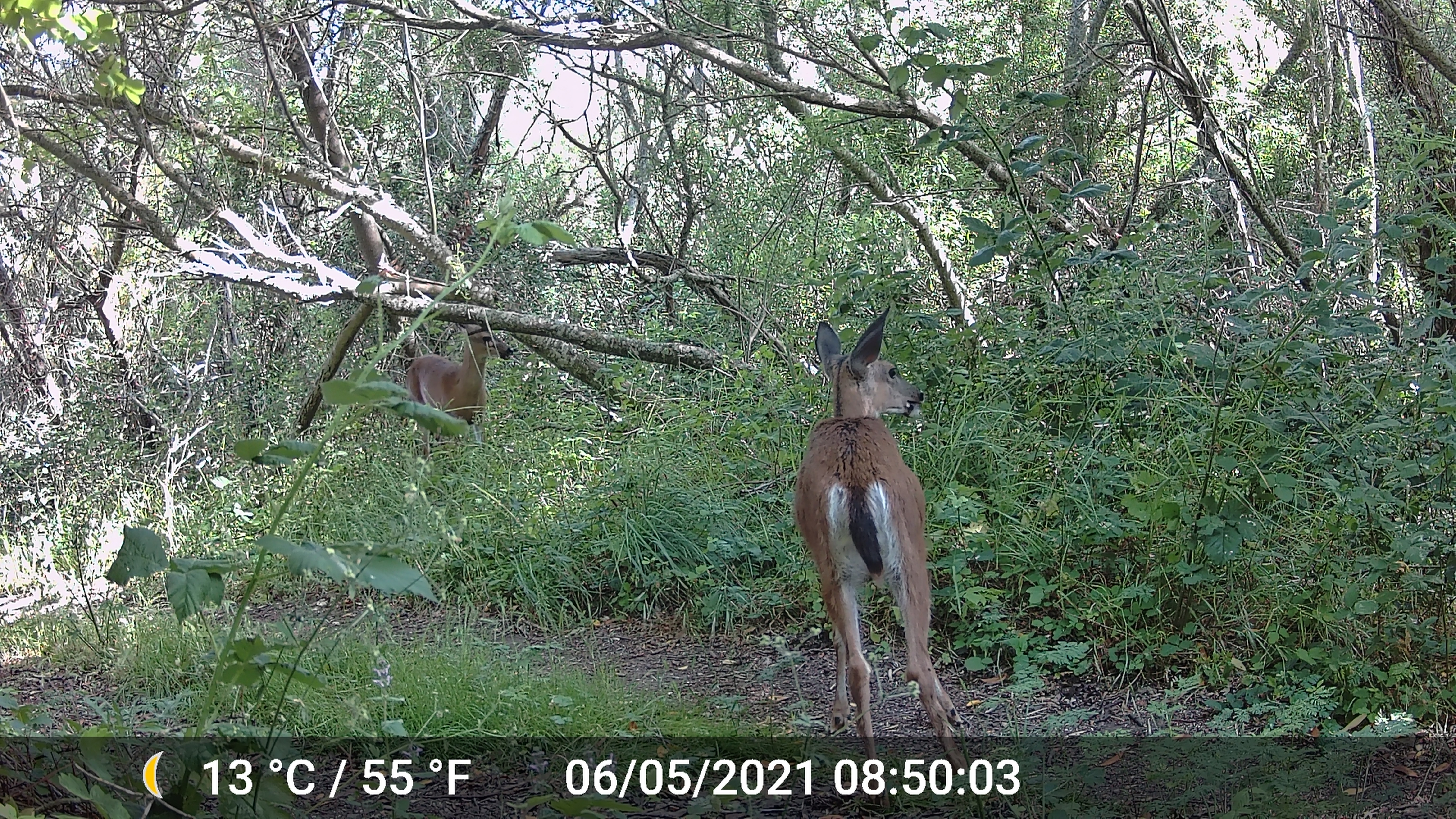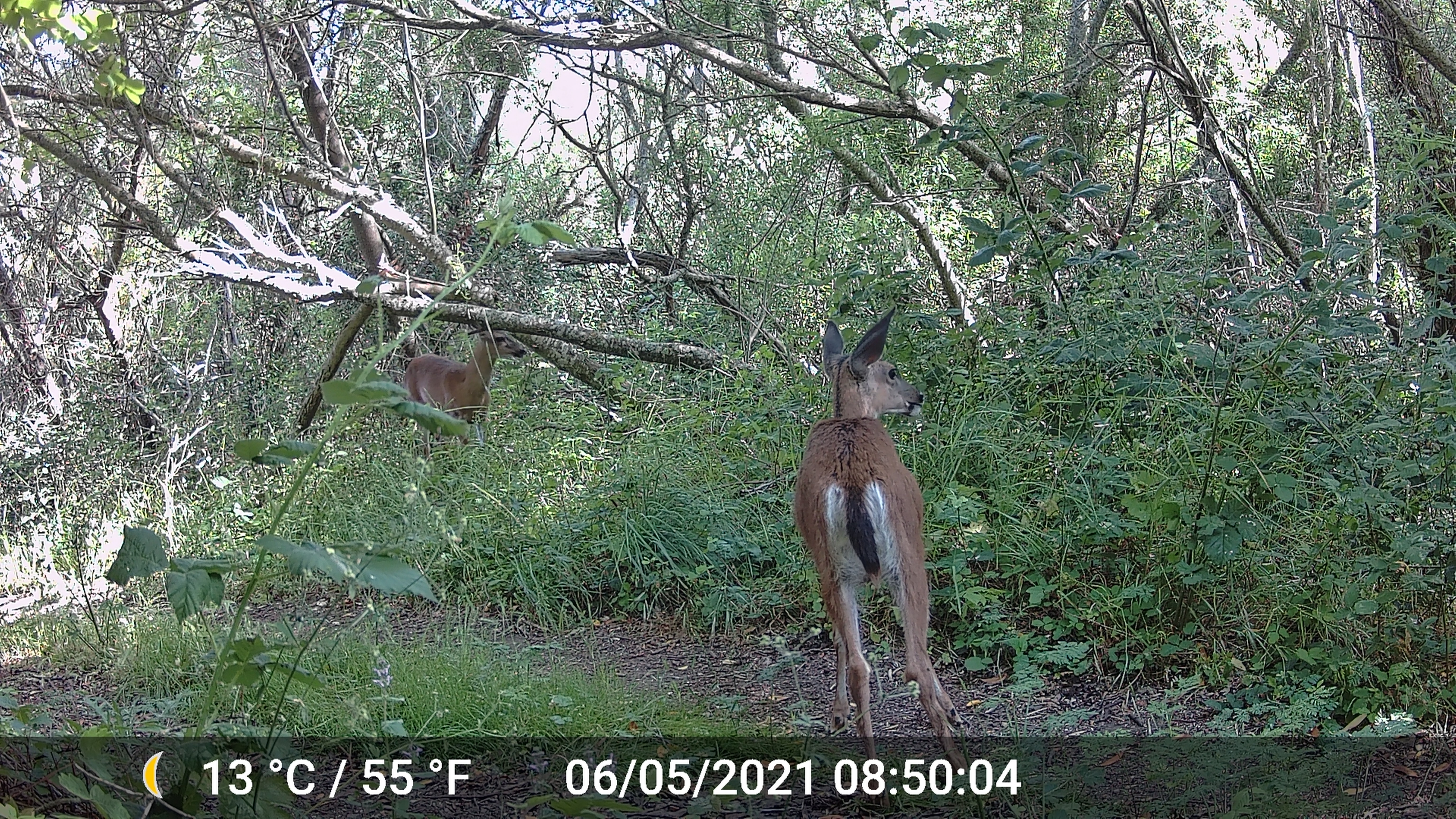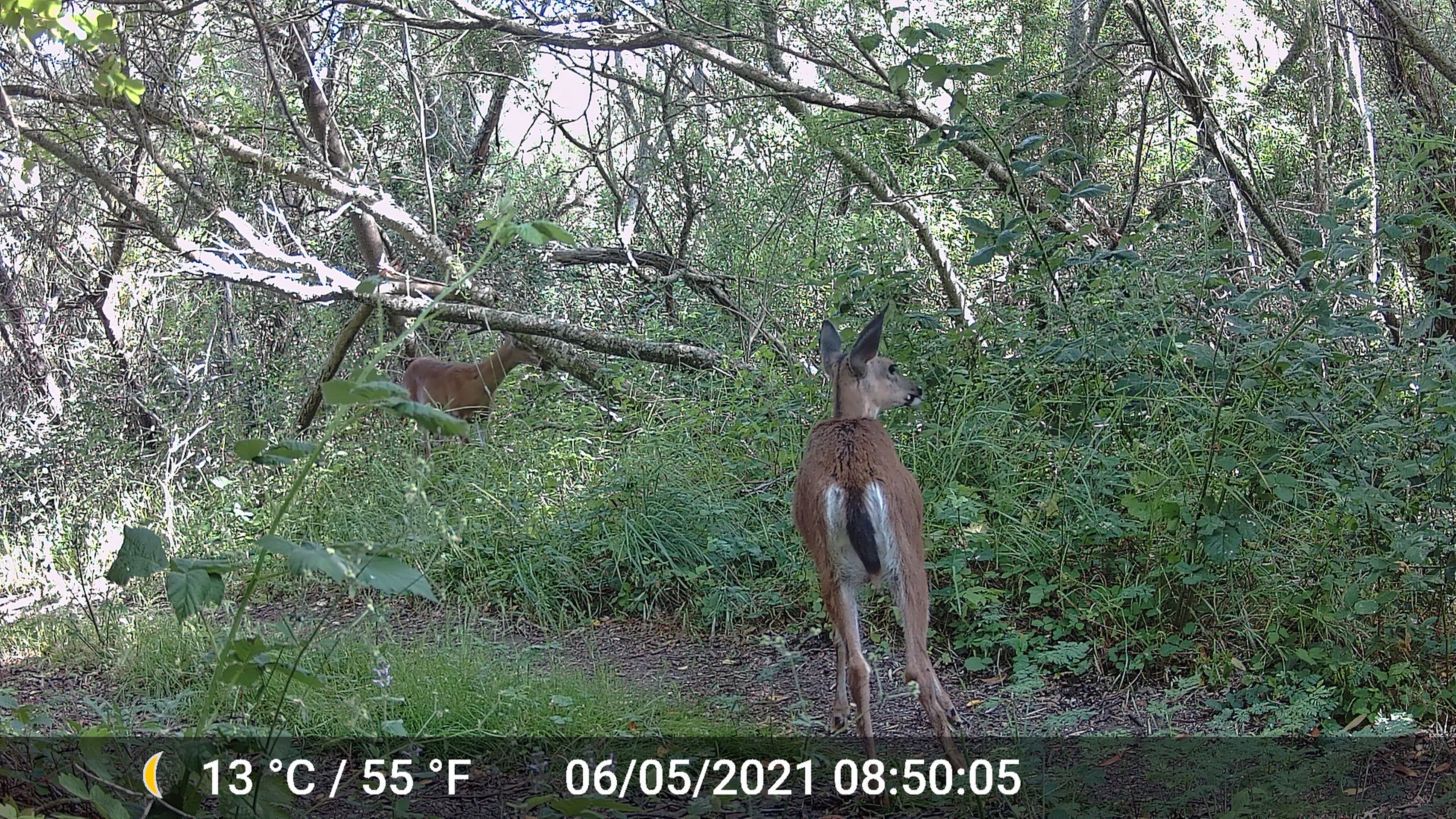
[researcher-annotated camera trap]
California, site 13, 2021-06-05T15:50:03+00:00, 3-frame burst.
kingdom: Animalia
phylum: Chordata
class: Mammalia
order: Artiodactyla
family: Cervidae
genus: Odocoileus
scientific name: Odocoileus hemionus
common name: mule deer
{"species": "mule deer (Odocoileus hemionus)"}